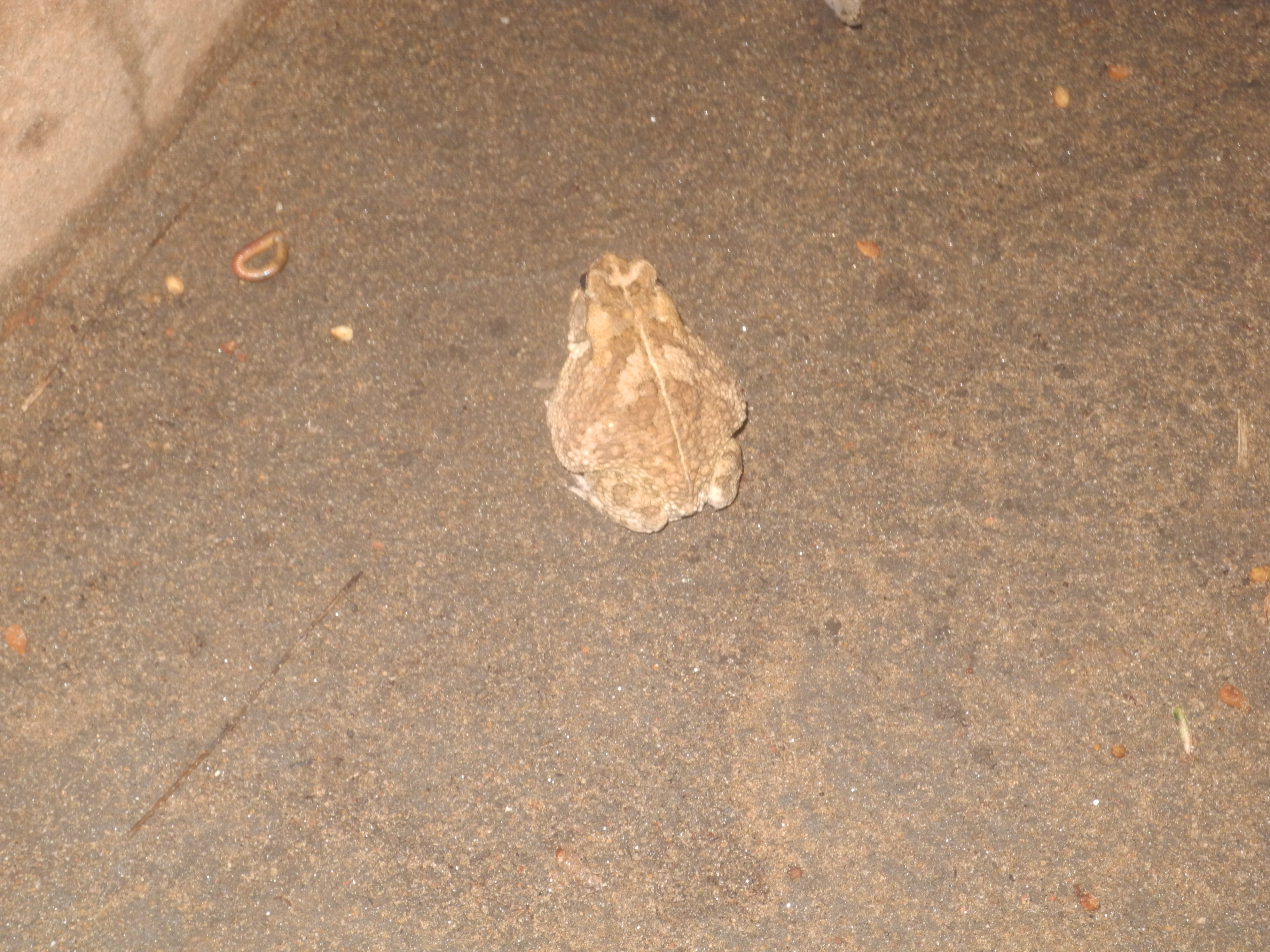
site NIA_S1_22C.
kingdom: Animalia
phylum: Chordata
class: Reptilia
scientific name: Reptilia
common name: reptile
Reptile (Reptilia), count 1. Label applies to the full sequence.